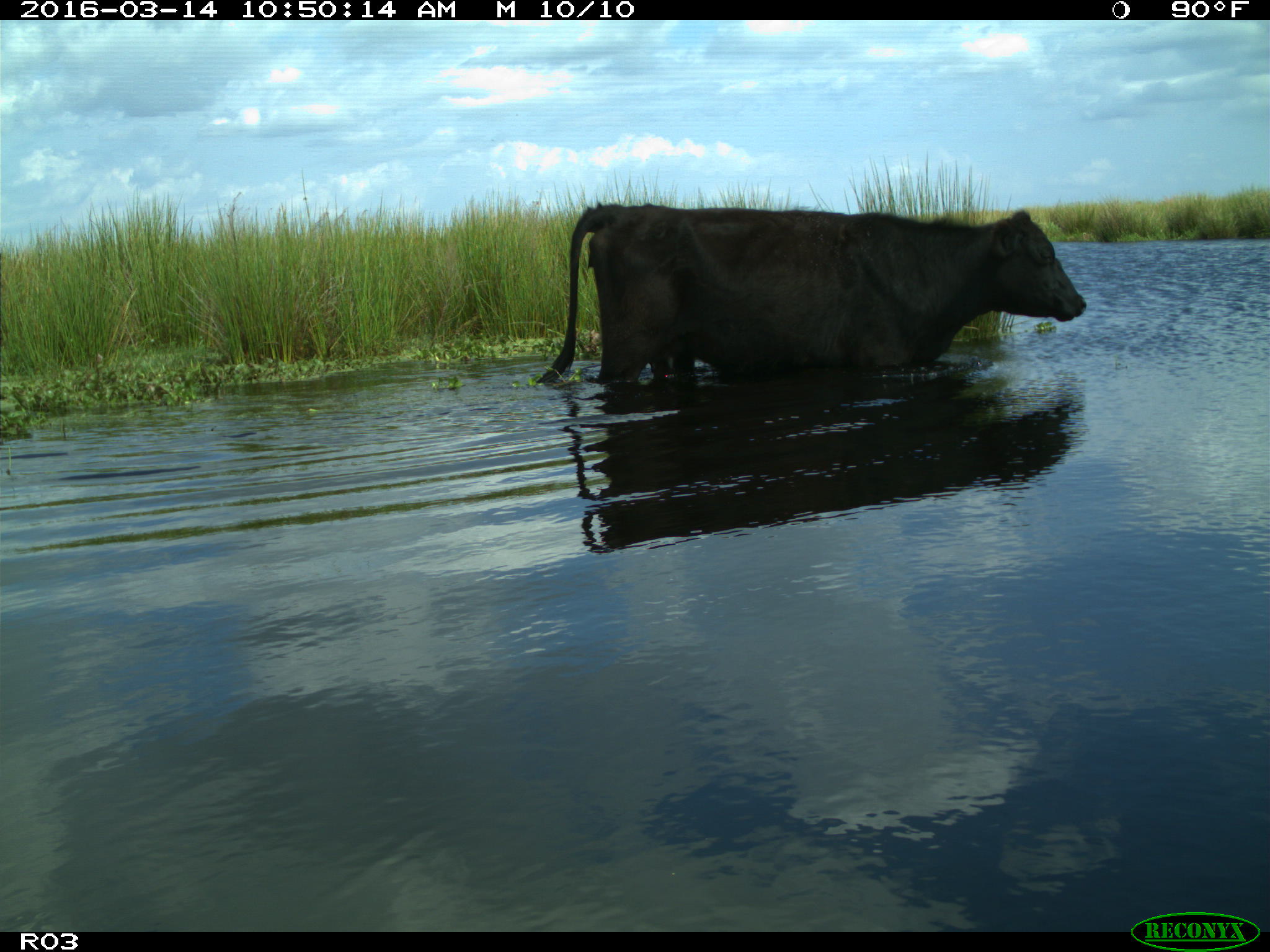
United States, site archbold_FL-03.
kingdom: Animalia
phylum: Chordata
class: Mammalia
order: Artiodactyla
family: Bovidae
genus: Bos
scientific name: Bos taurus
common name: domestic cow